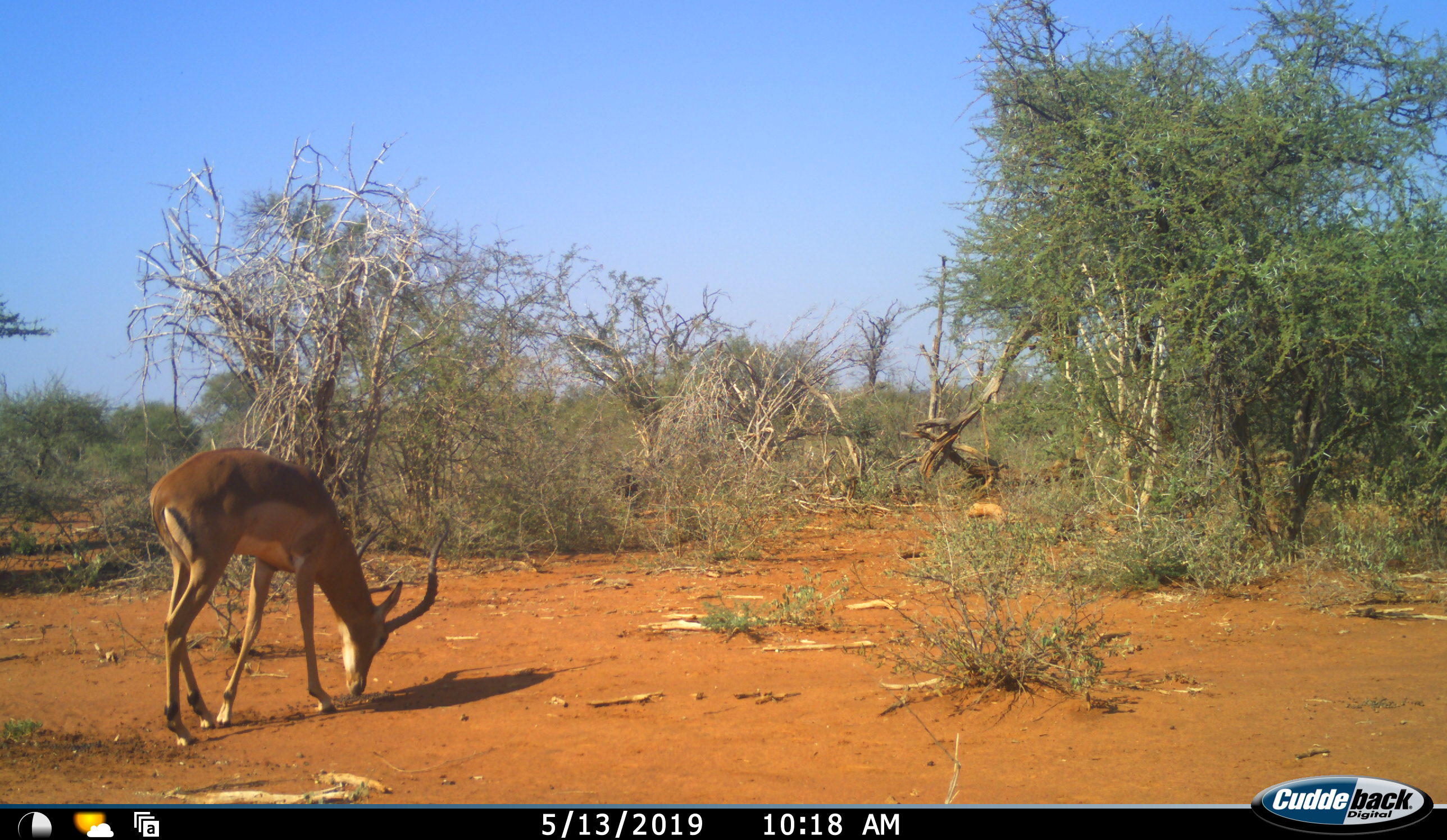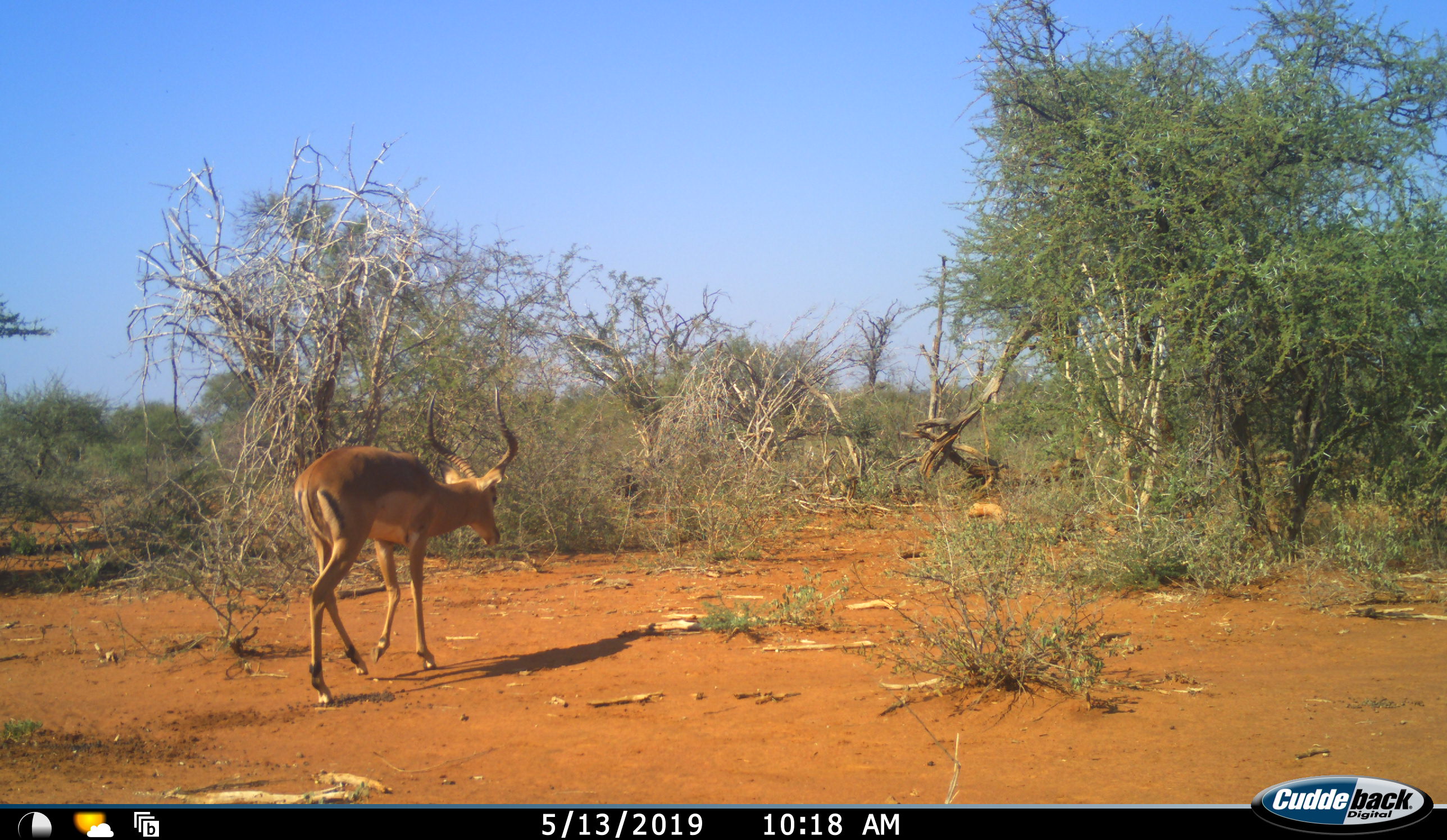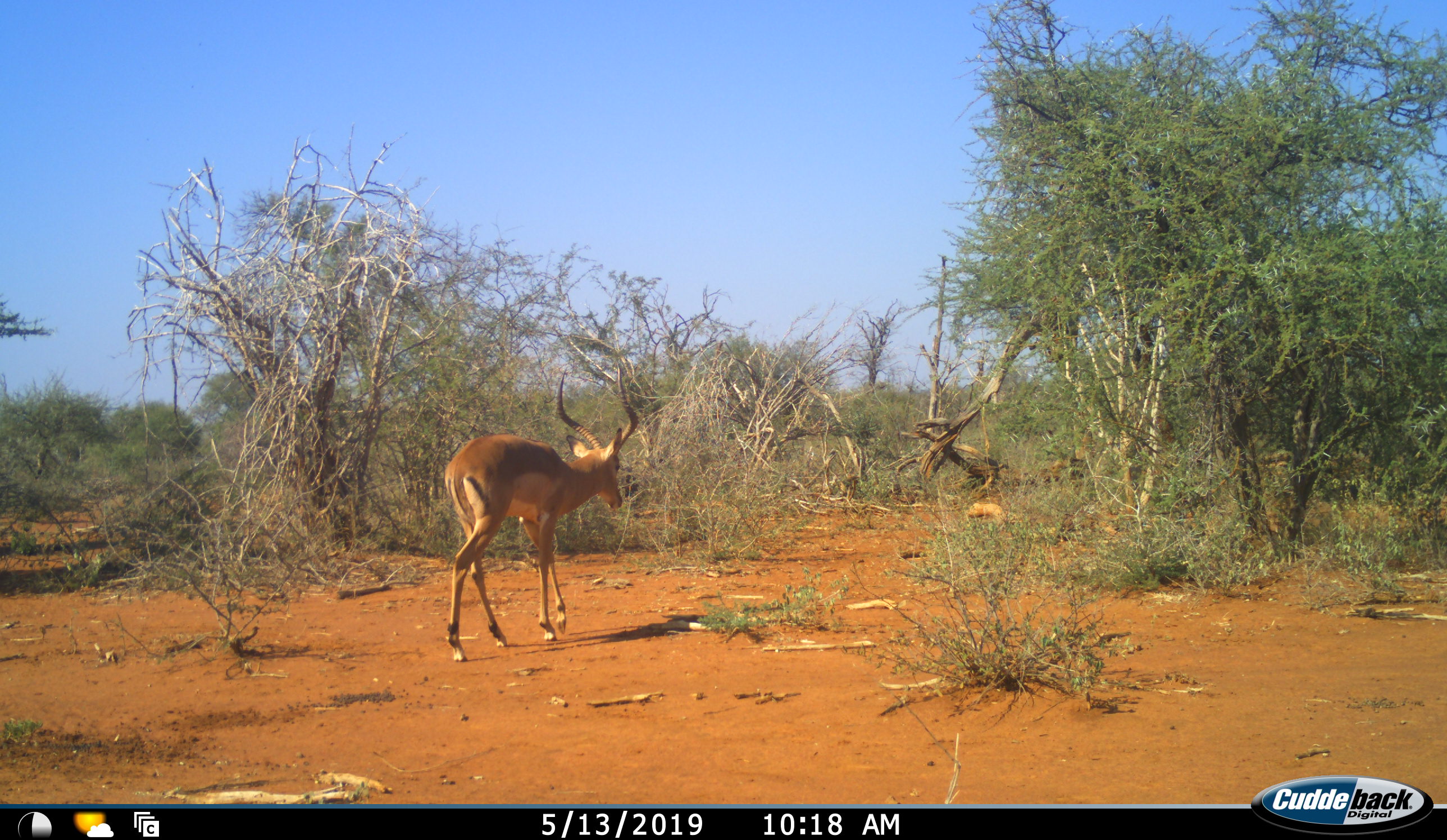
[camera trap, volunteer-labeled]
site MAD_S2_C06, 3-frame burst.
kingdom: Animalia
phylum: Chordata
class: Mammalia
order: Artiodactyla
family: Bovidae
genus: Aepyceros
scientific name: Aepyceros melampus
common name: impala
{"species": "impala (Aepyceros melampus)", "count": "1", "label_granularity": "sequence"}